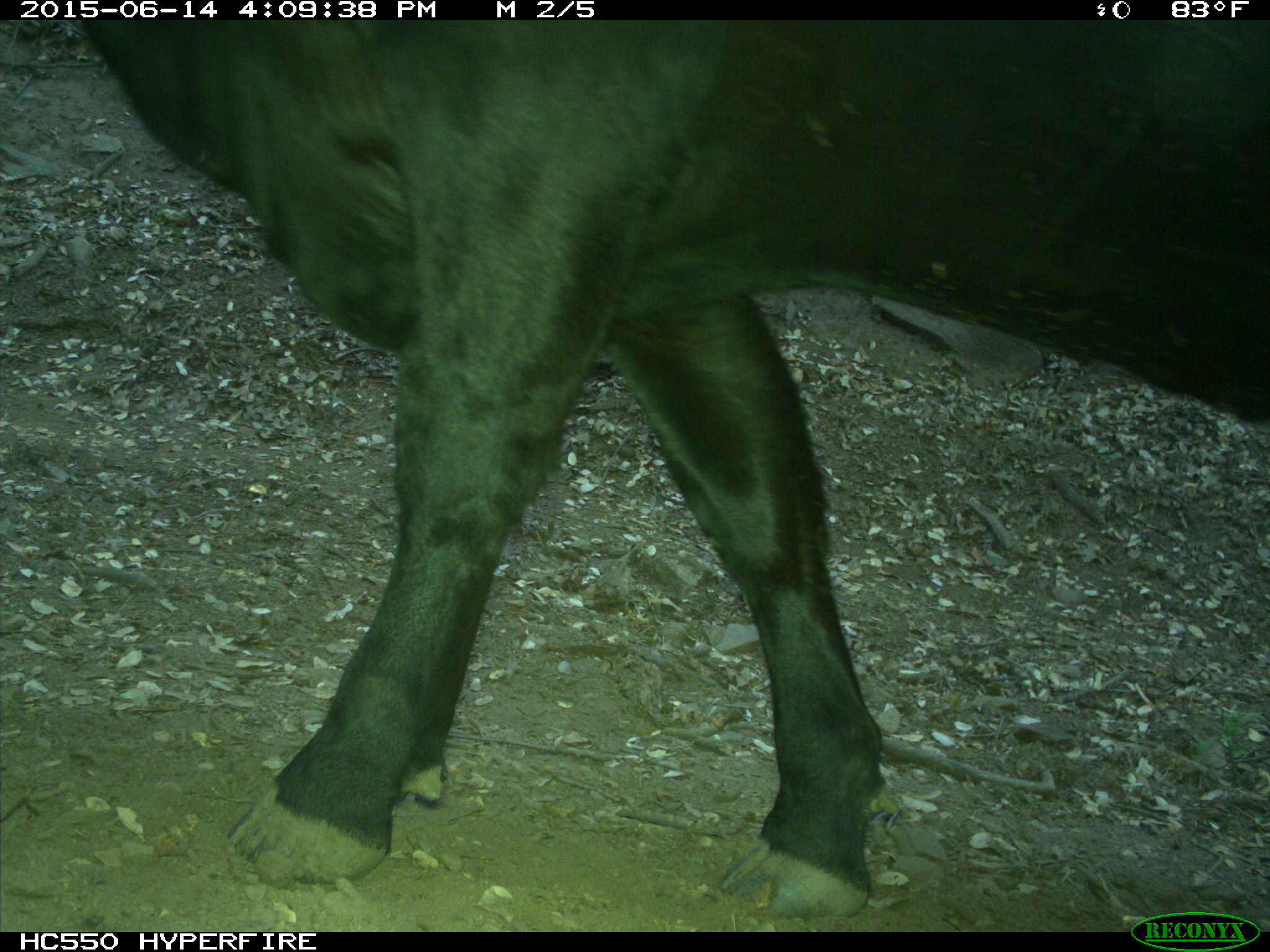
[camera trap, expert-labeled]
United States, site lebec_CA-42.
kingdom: Animalia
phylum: Chordata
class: Mammalia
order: Artiodactyla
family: Bovidae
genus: Bos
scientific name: Bos taurus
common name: domestic cow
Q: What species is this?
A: Bos taurus (domestic cow).